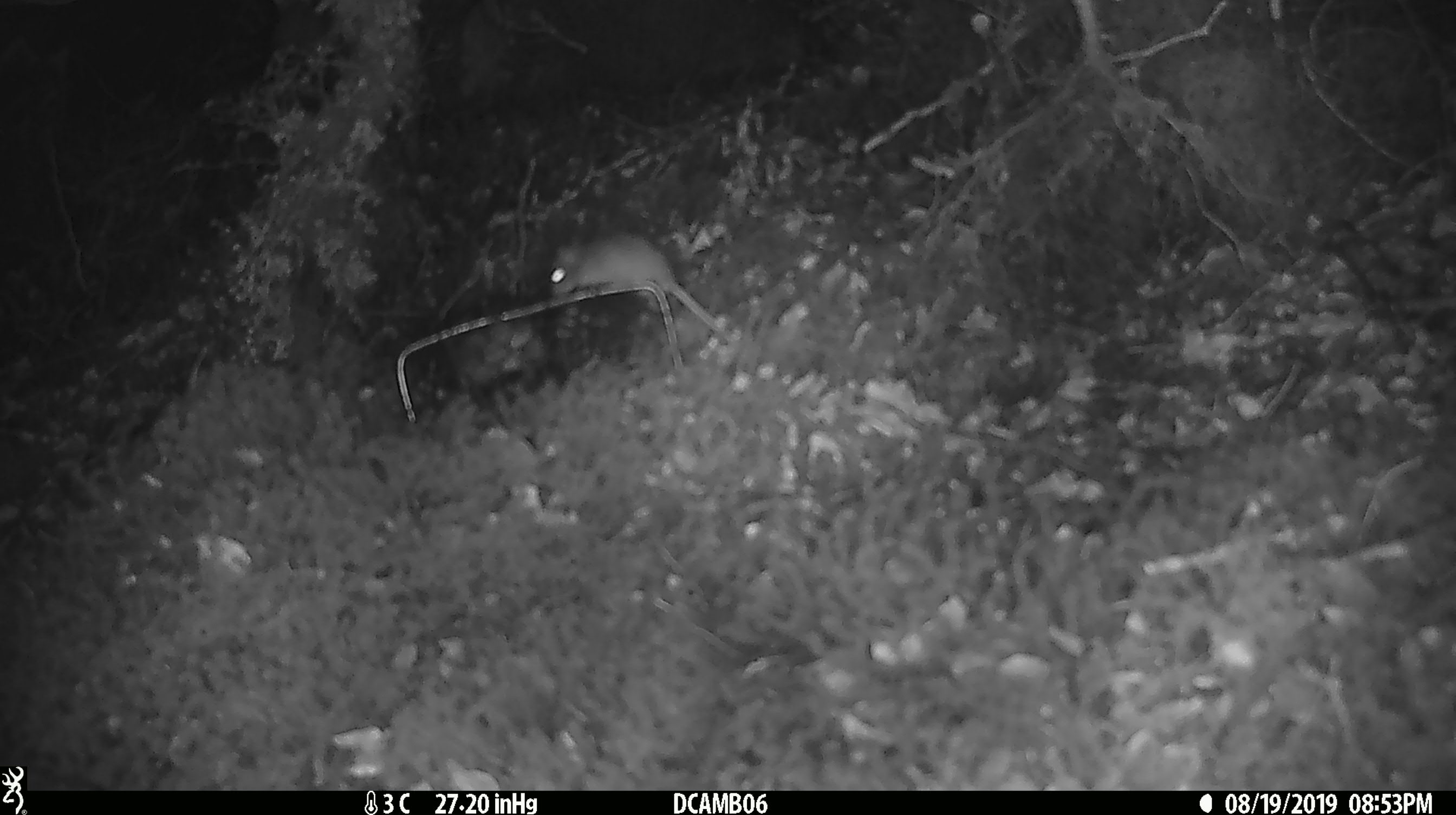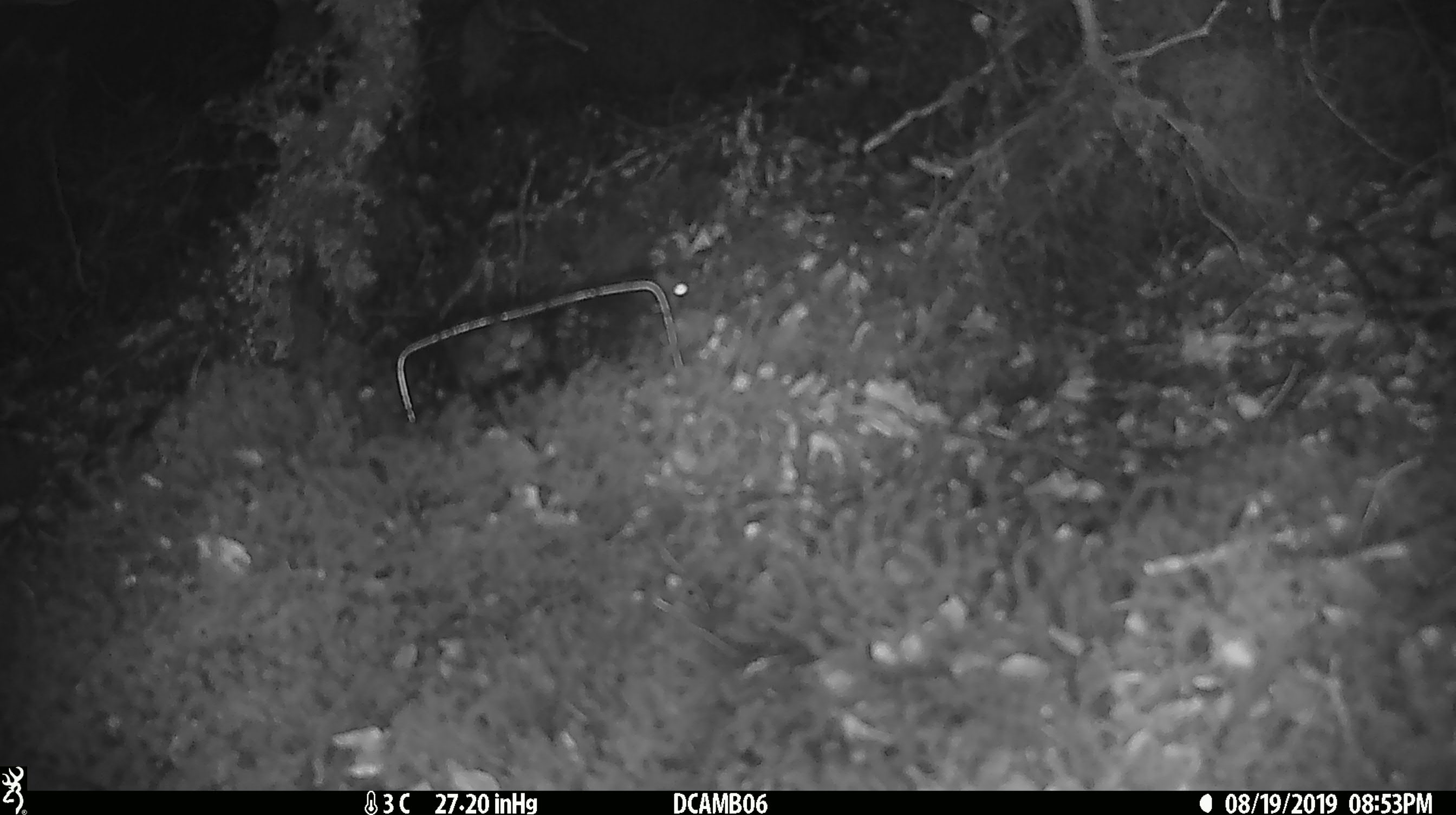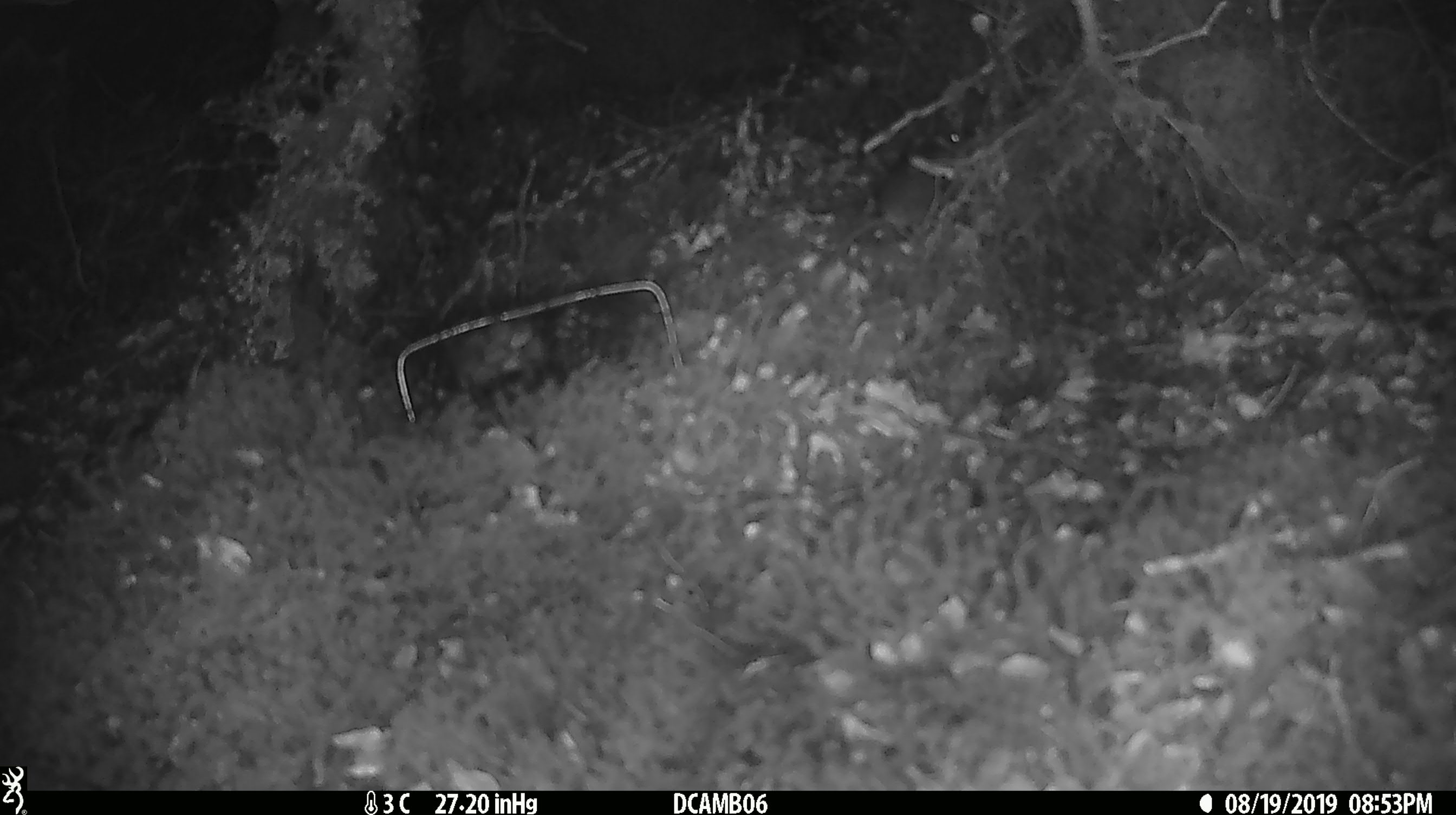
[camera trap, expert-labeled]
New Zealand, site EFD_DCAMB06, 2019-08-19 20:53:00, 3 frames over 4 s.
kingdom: Animalia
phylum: Chordata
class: Mammalia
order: Rodentia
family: Muridae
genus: Mus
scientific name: Mus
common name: mouse